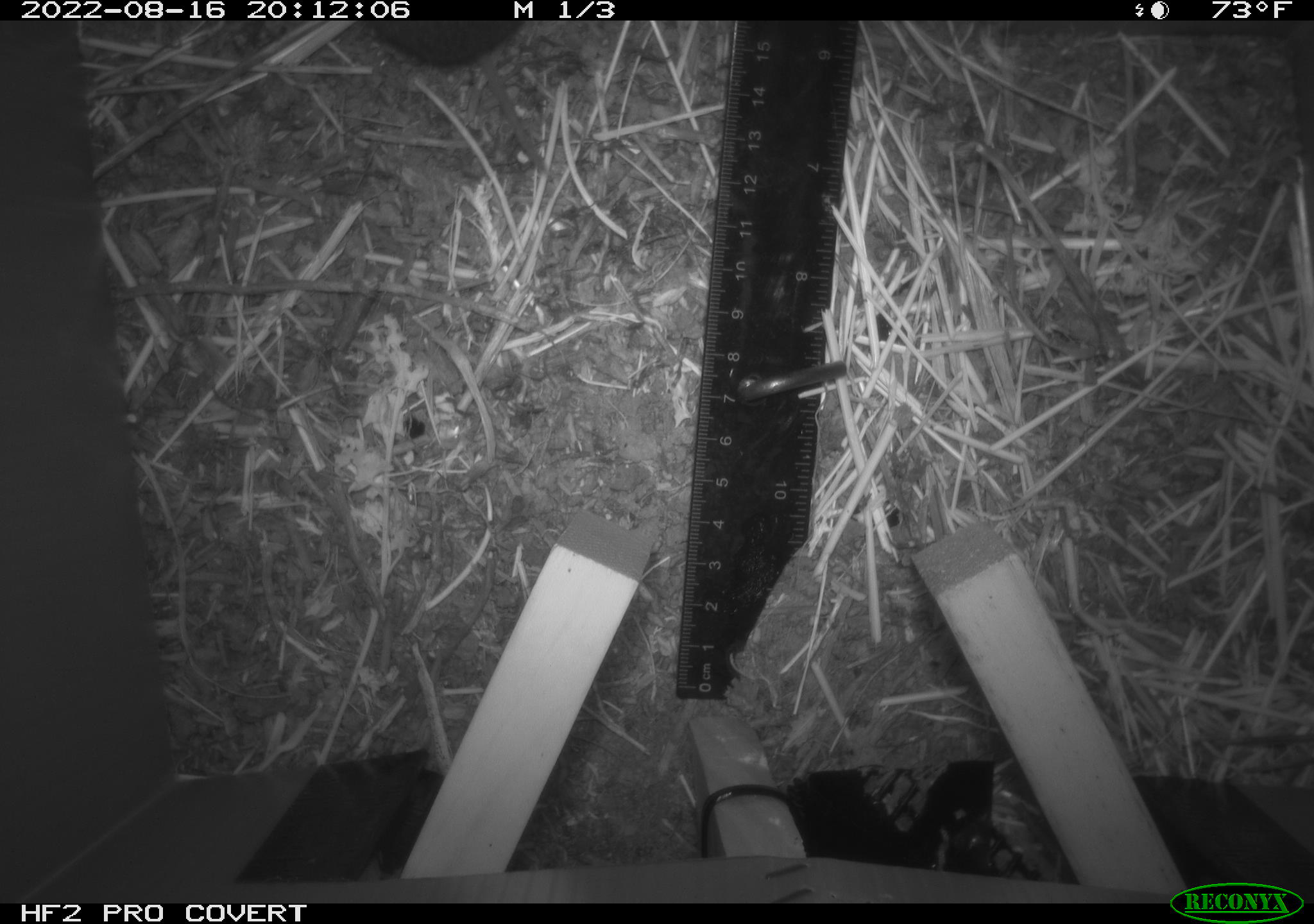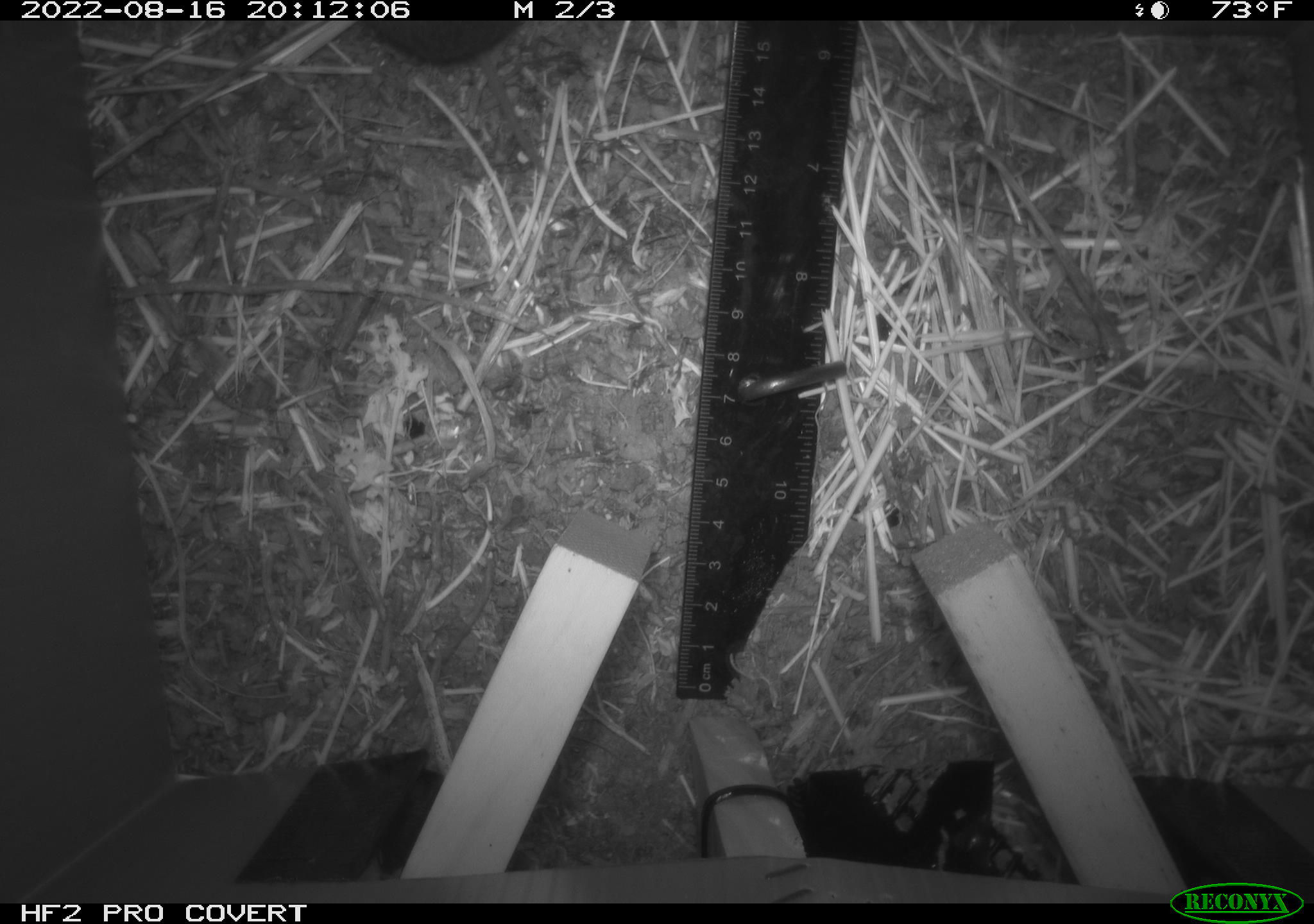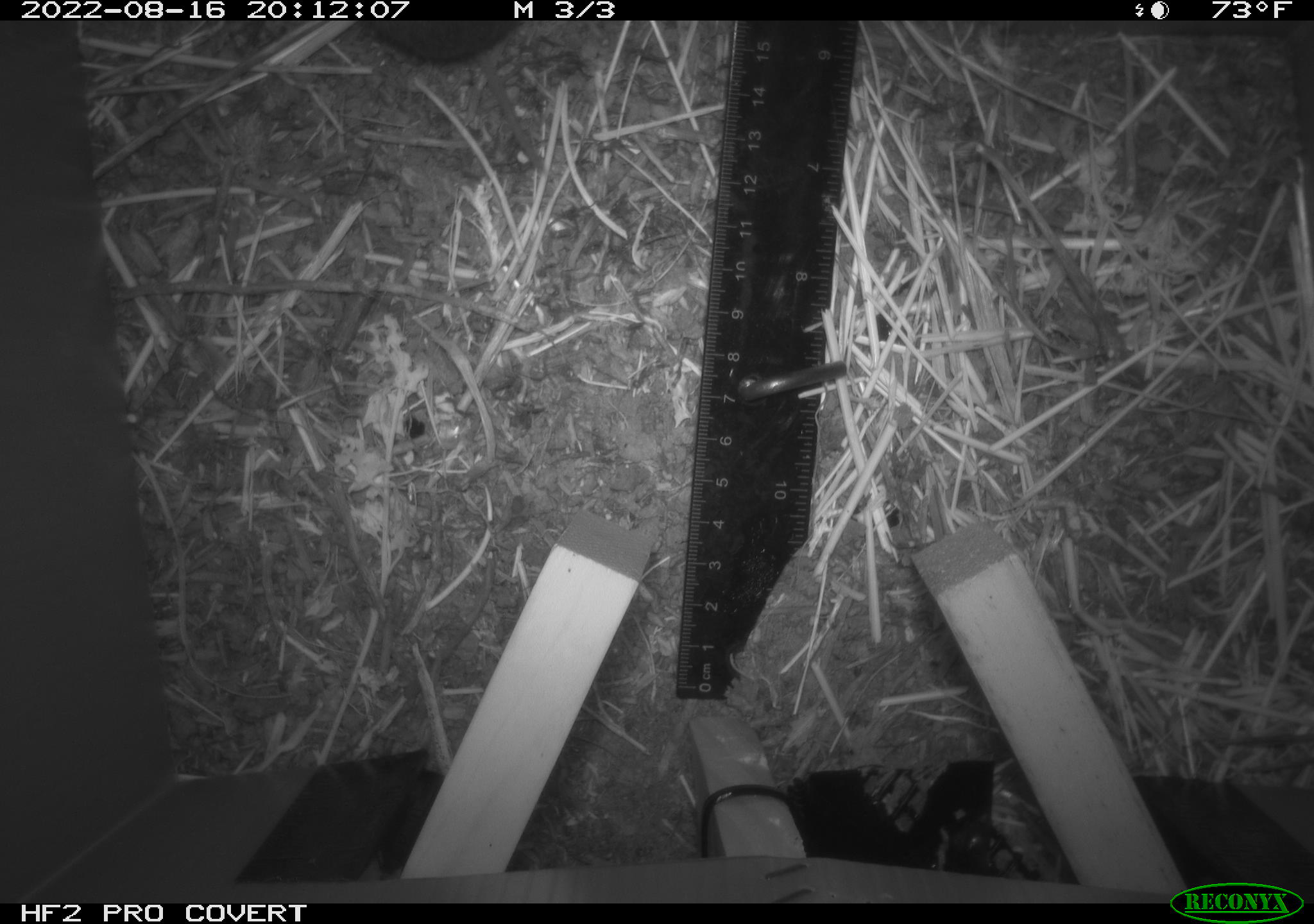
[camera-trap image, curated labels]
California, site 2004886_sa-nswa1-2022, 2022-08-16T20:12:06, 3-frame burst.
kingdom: Animalia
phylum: Chordata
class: Mammalia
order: Rodentia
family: Cricetidae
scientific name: Cricetidae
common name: hamsters, voles, lemmings, and allies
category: cricetidae family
Cricetidae family (hamsters, voles, lemmings, and allies) (Cricetidae).